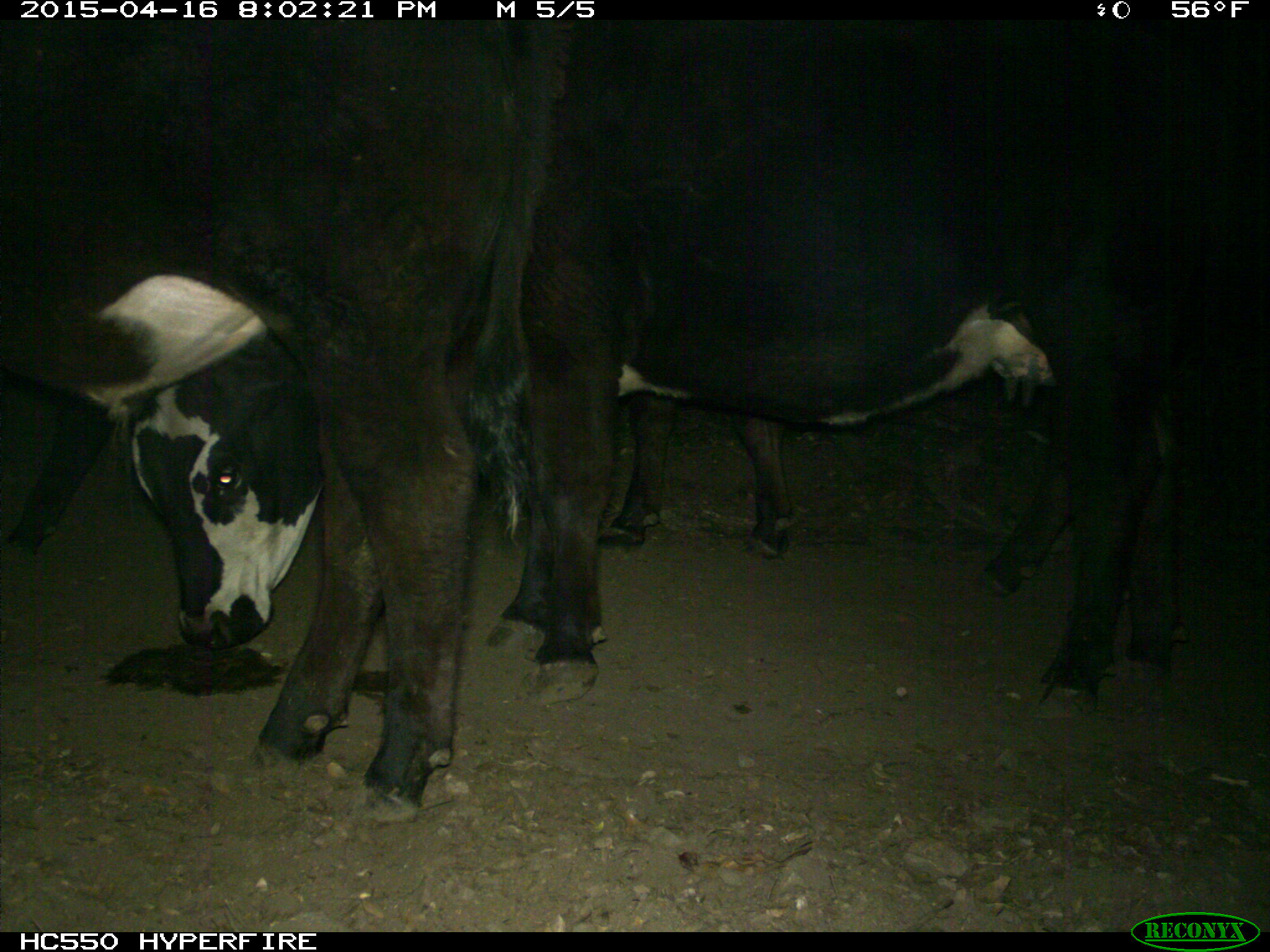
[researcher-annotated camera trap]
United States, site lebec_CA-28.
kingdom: Animalia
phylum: Chordata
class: Mammalia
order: Artiodactyla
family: Bovidae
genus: Bos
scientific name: Bos taurus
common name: domestic cow